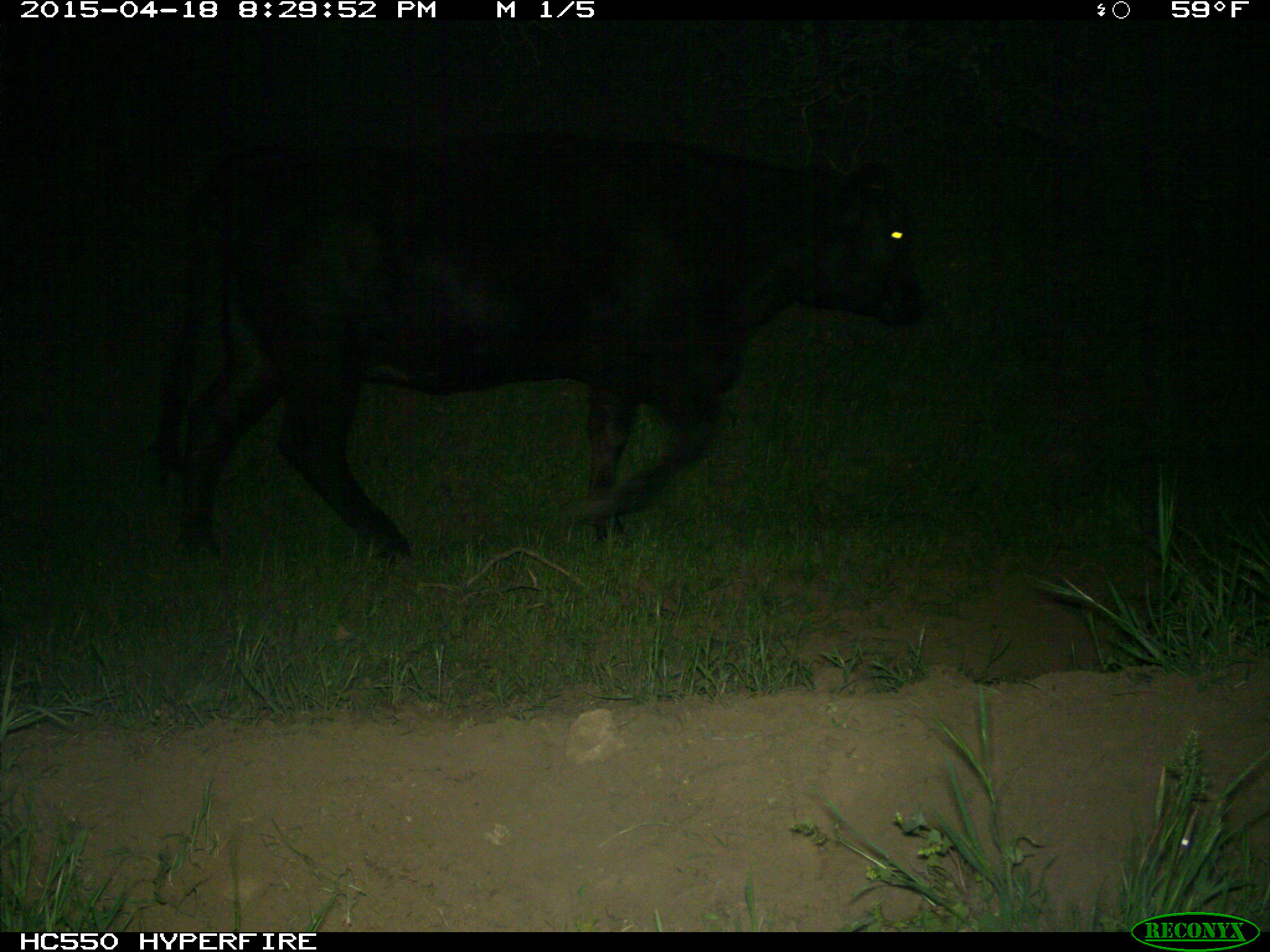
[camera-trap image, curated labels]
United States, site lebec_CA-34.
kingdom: Animalia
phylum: Chordata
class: Mammalia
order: Artiodactyla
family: Bovidae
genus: Bos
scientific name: Bos taurus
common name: domestic cow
Bos taurus (domestic cow).